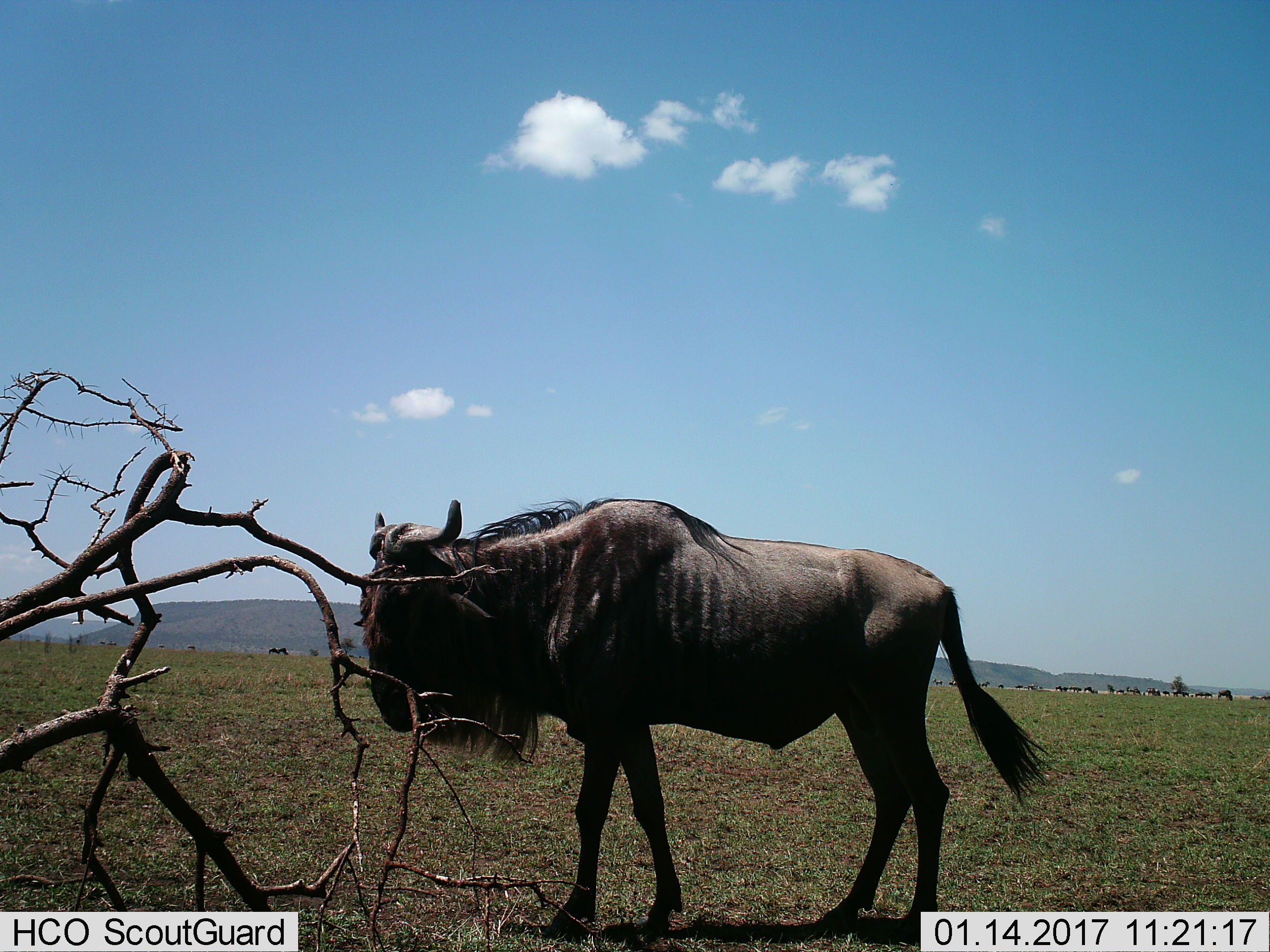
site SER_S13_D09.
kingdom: Animalia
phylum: Chordata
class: Mammalia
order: Artiodactyla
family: Bovidae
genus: Connochaetes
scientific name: Connochaetes taurinus taurinus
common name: blue wildebeest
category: wildebeestblue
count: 1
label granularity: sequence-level